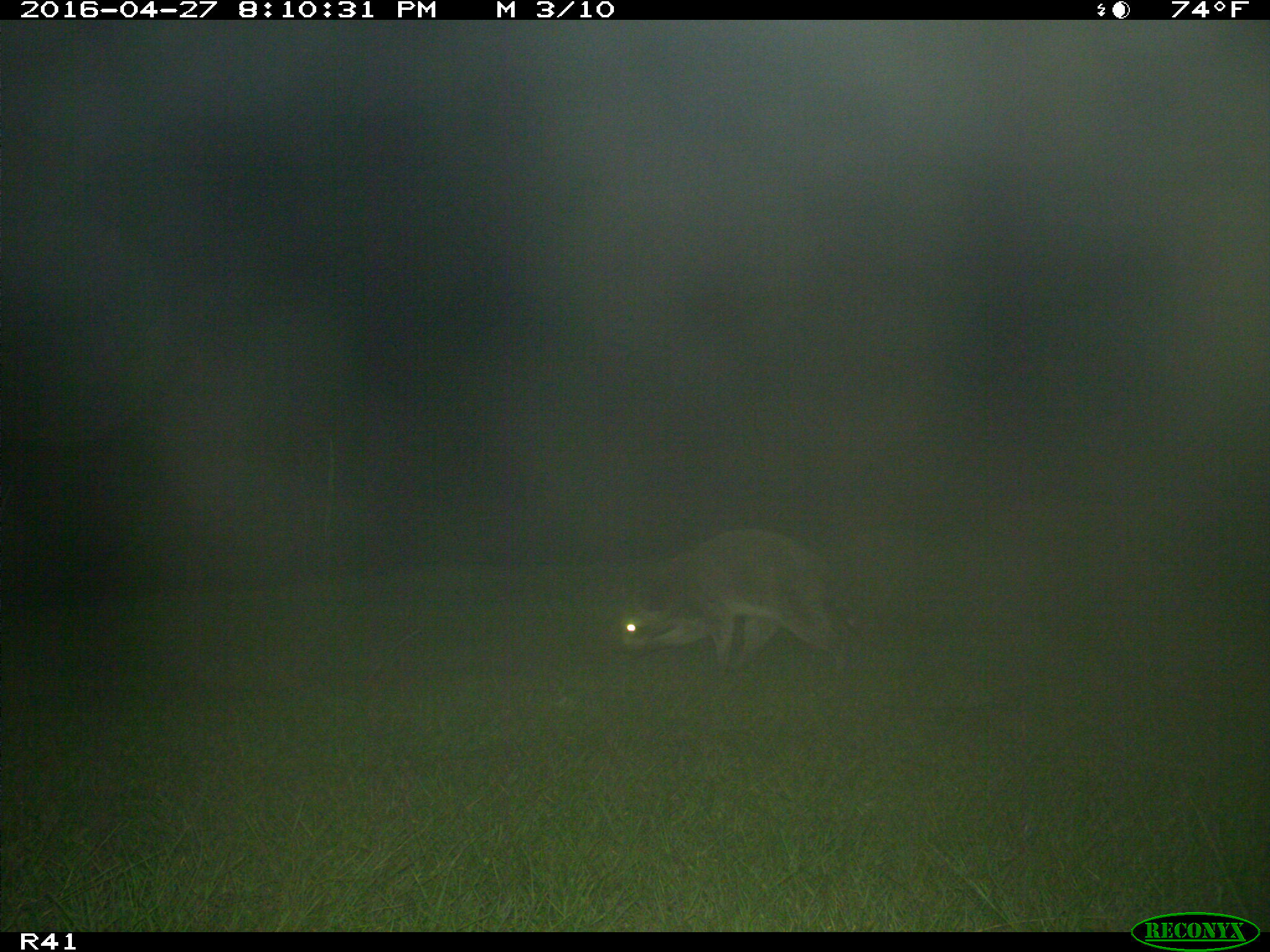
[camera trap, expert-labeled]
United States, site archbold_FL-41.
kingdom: Animalia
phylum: Chordata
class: Mammalia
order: Carnivora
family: Procyonidae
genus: Procyon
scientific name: Procyon lotor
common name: common raccoon